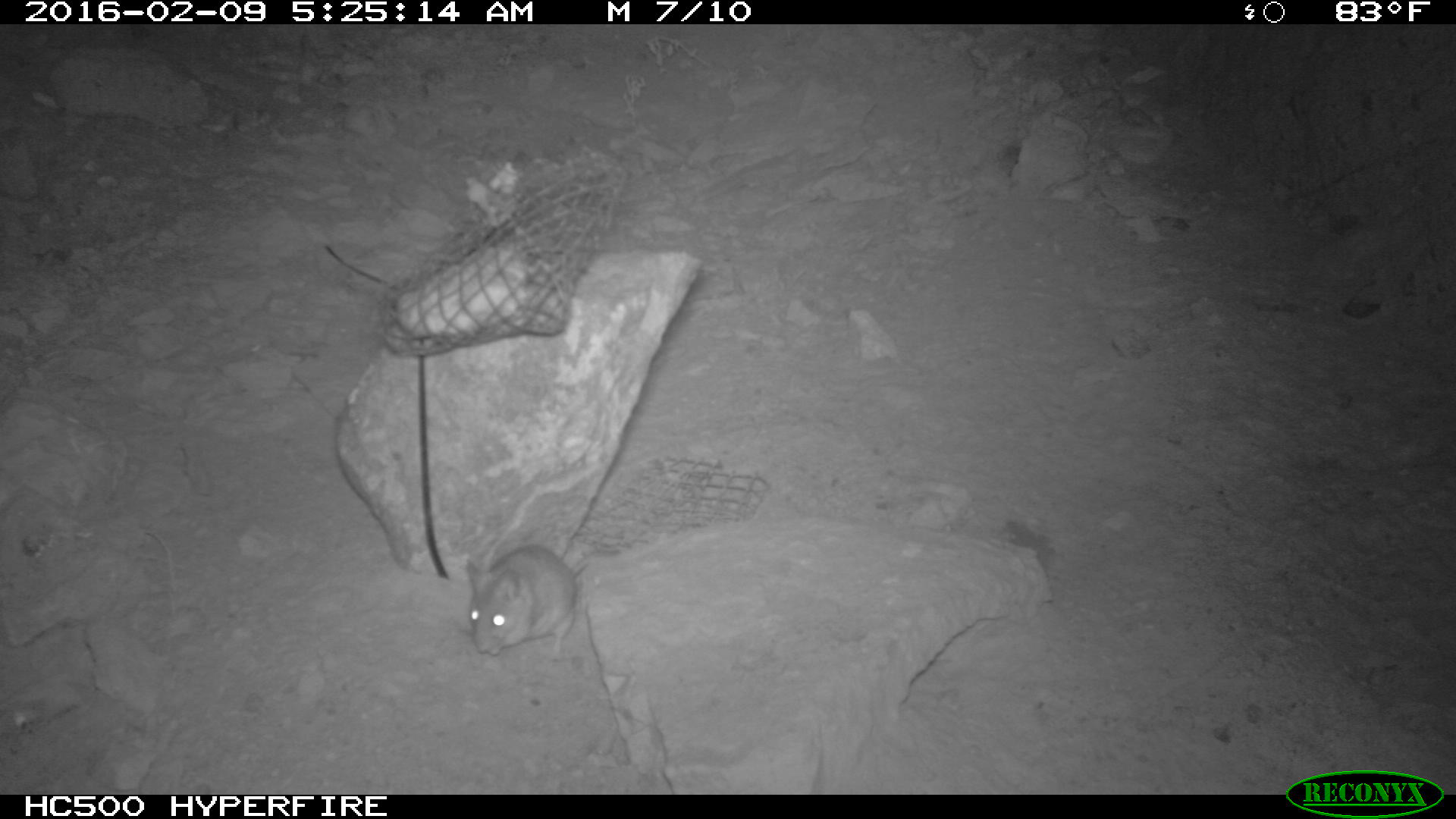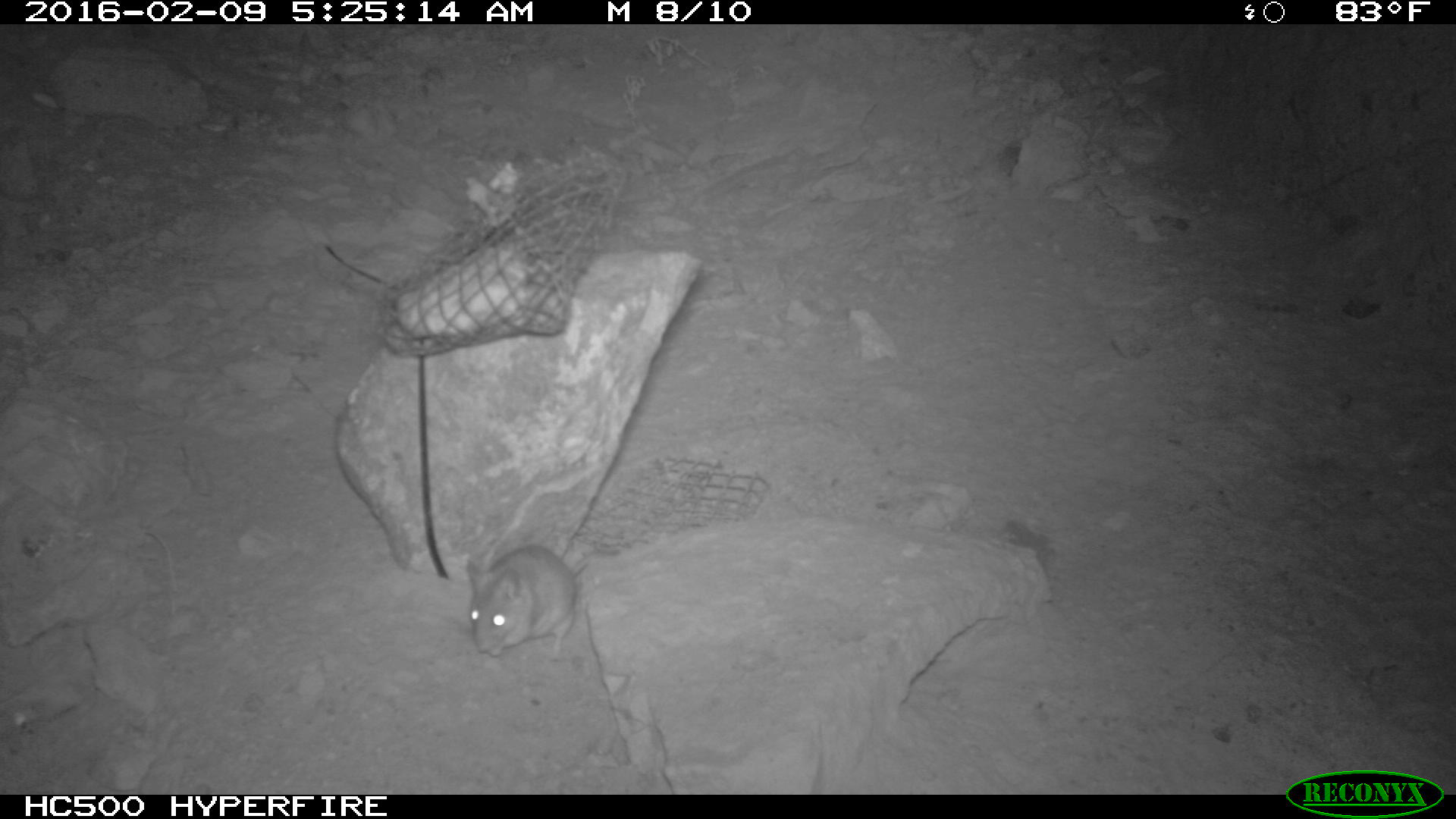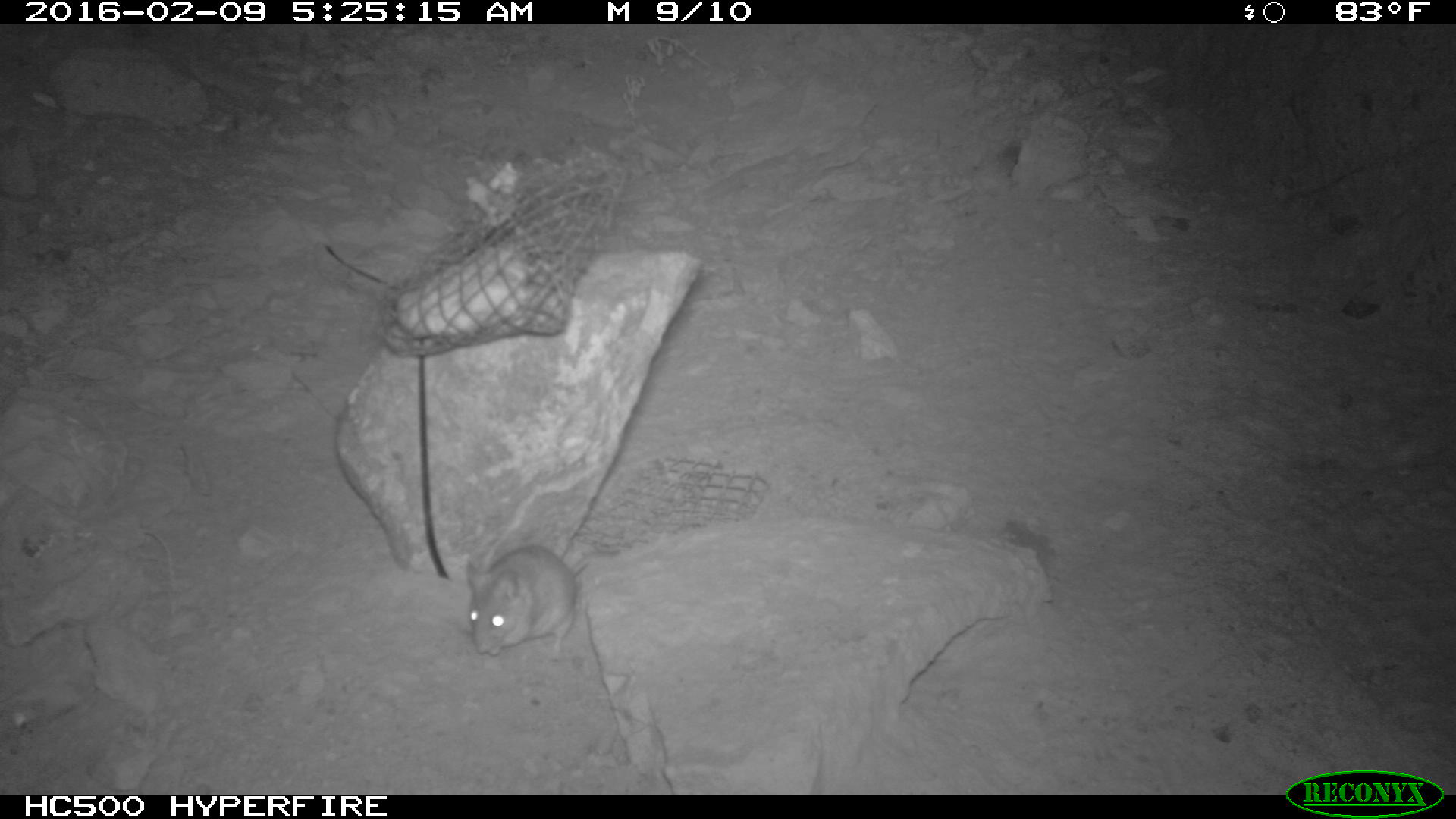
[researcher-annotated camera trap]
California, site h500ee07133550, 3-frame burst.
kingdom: Animalia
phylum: Chordata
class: Mammalia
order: Rodentia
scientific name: Rodentia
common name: rodent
Rodent (Rodentia).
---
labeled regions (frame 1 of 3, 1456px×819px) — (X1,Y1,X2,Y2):
rodent: (464,538,595,672)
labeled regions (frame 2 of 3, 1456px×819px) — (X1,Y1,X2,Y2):
rodent: (467,545,590,656)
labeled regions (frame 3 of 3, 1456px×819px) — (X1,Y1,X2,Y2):
rodent: (466,545,595,657)